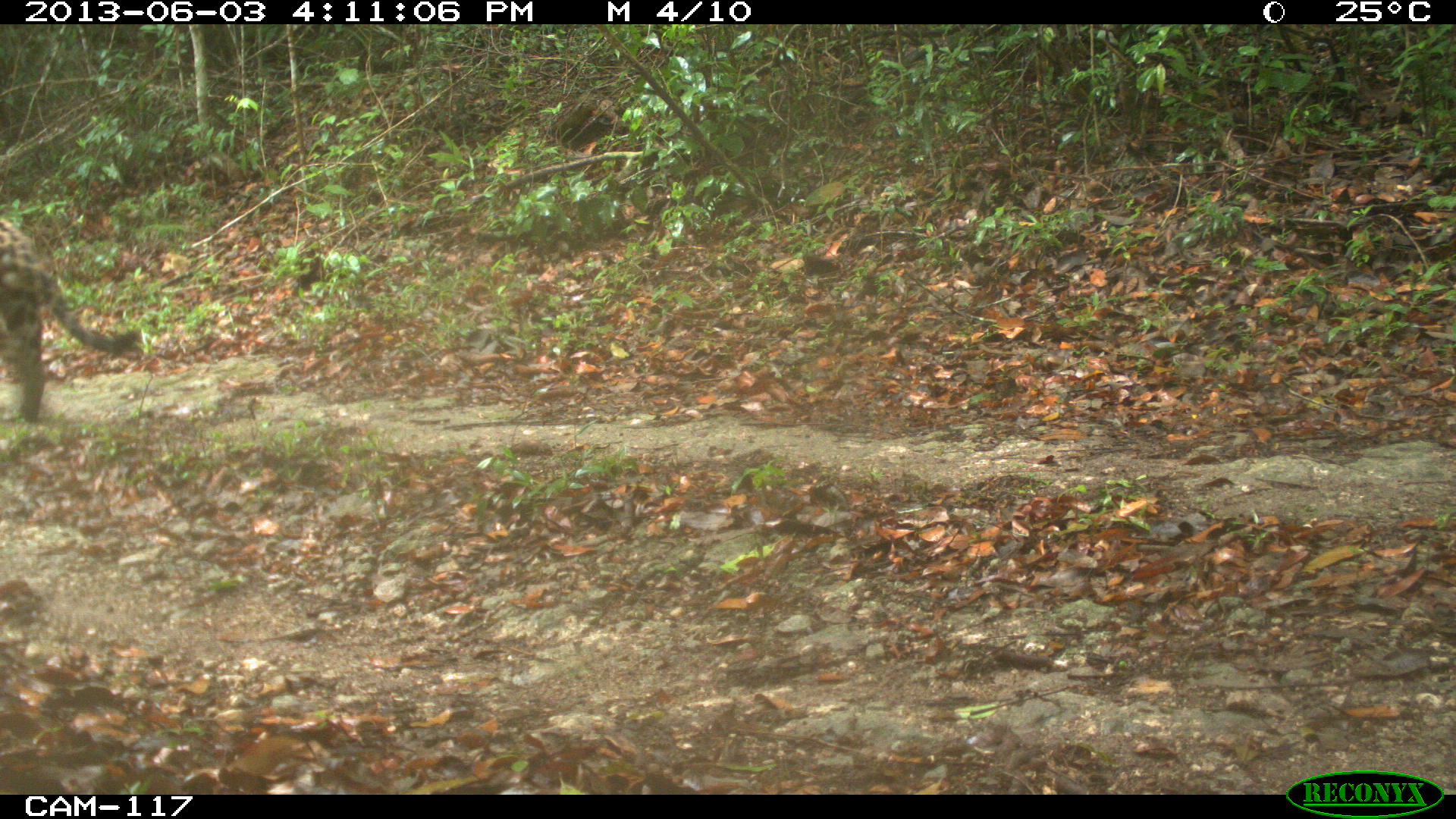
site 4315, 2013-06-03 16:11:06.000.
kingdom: Animalia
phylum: Chordata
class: Mammalia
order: Carnivora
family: Felidae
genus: Panthera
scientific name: Panthera onca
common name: jaguar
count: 1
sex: male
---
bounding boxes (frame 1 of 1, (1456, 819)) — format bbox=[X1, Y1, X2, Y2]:
panthera onca: bbox=[0, 211, 139, 426]